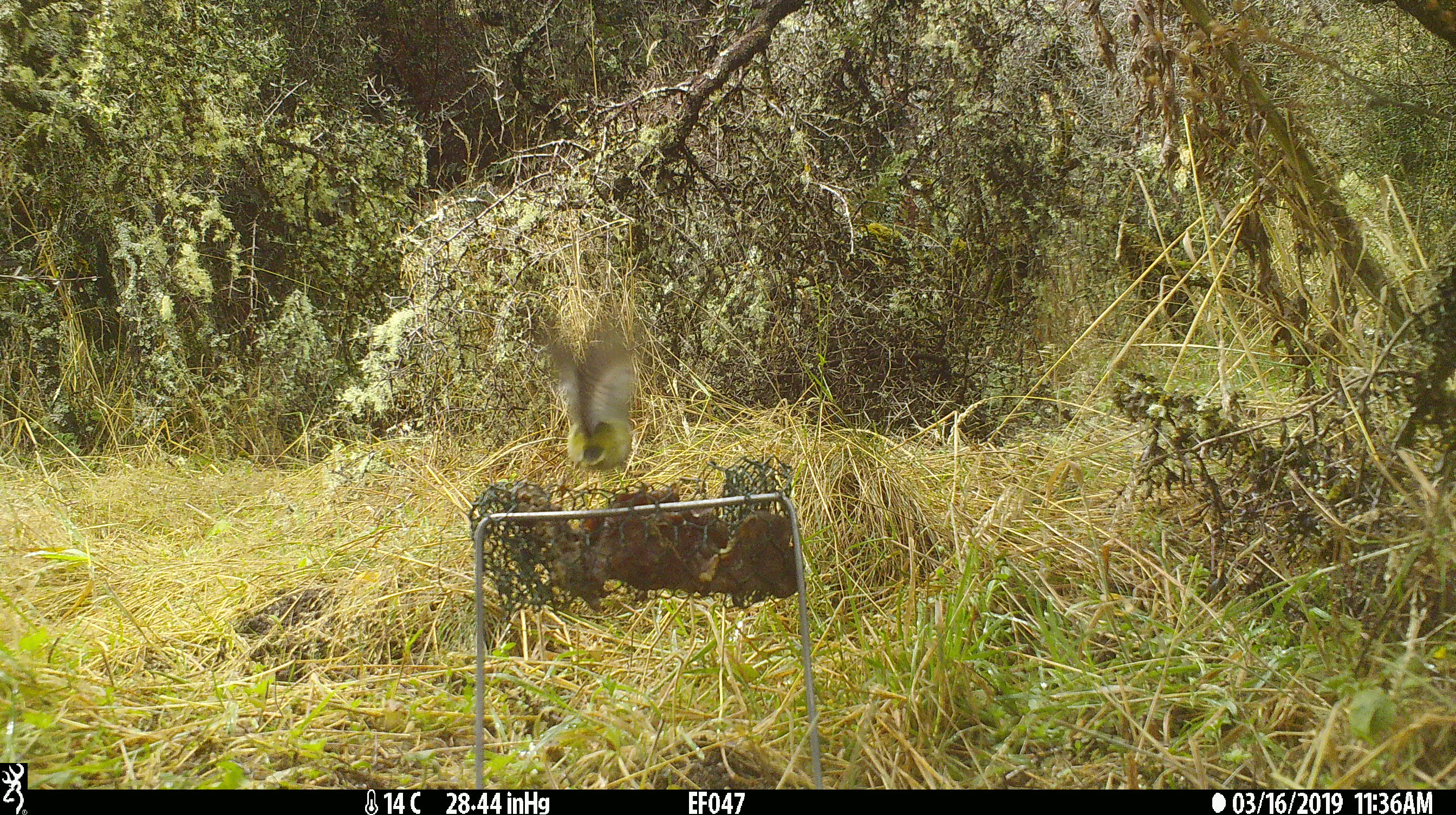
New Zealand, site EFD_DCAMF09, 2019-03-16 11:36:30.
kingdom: Animalia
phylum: Chordata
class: Aves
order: Passeriformes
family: Acanthisittidae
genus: Acanthisitta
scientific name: Acanthisitta chloris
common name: rifleman